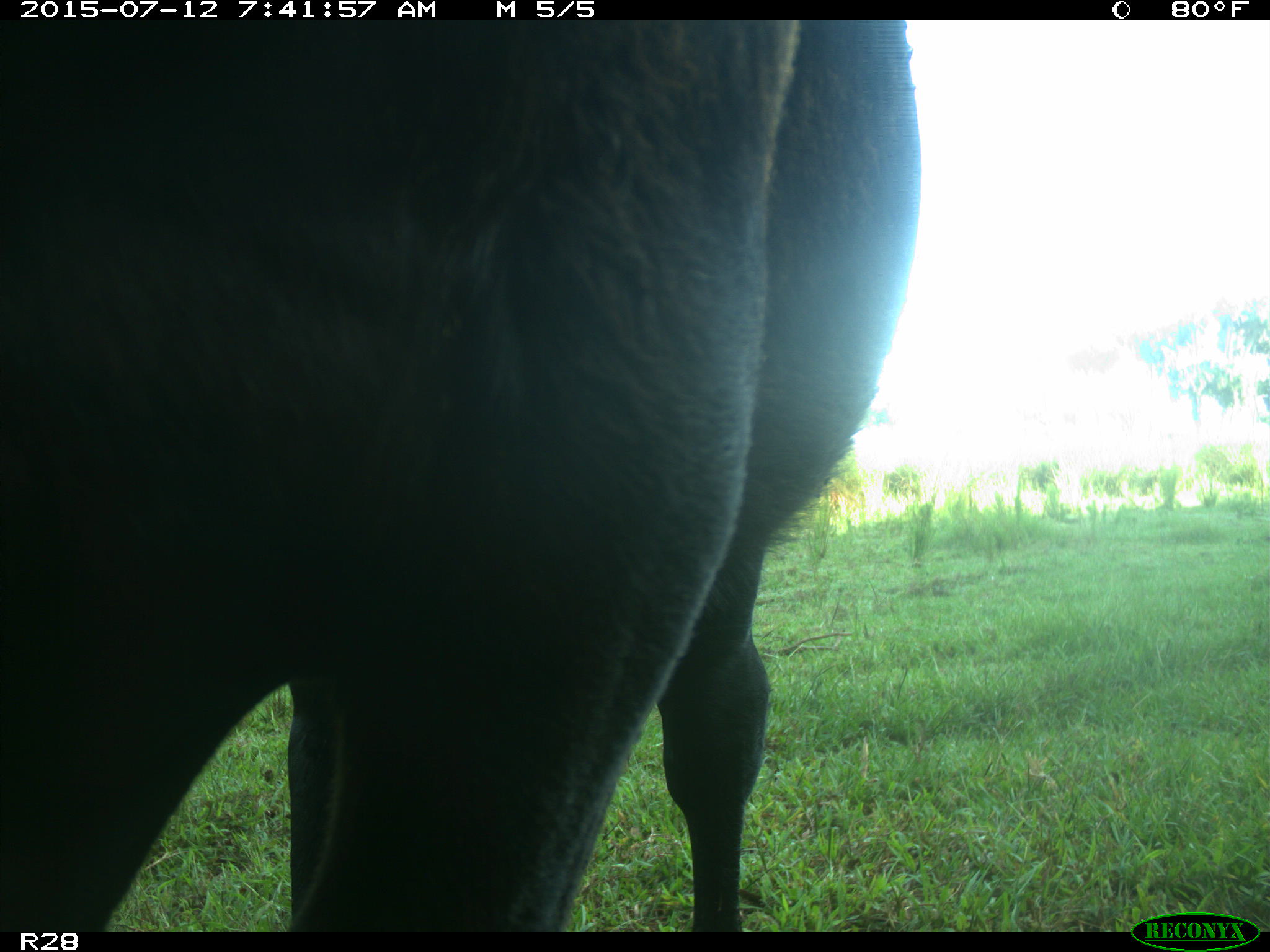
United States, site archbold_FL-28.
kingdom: Animalia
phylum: Chordata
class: Mammalia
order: Artiodactyla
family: Bovidae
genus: Bos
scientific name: Bos taurus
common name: domestic cow